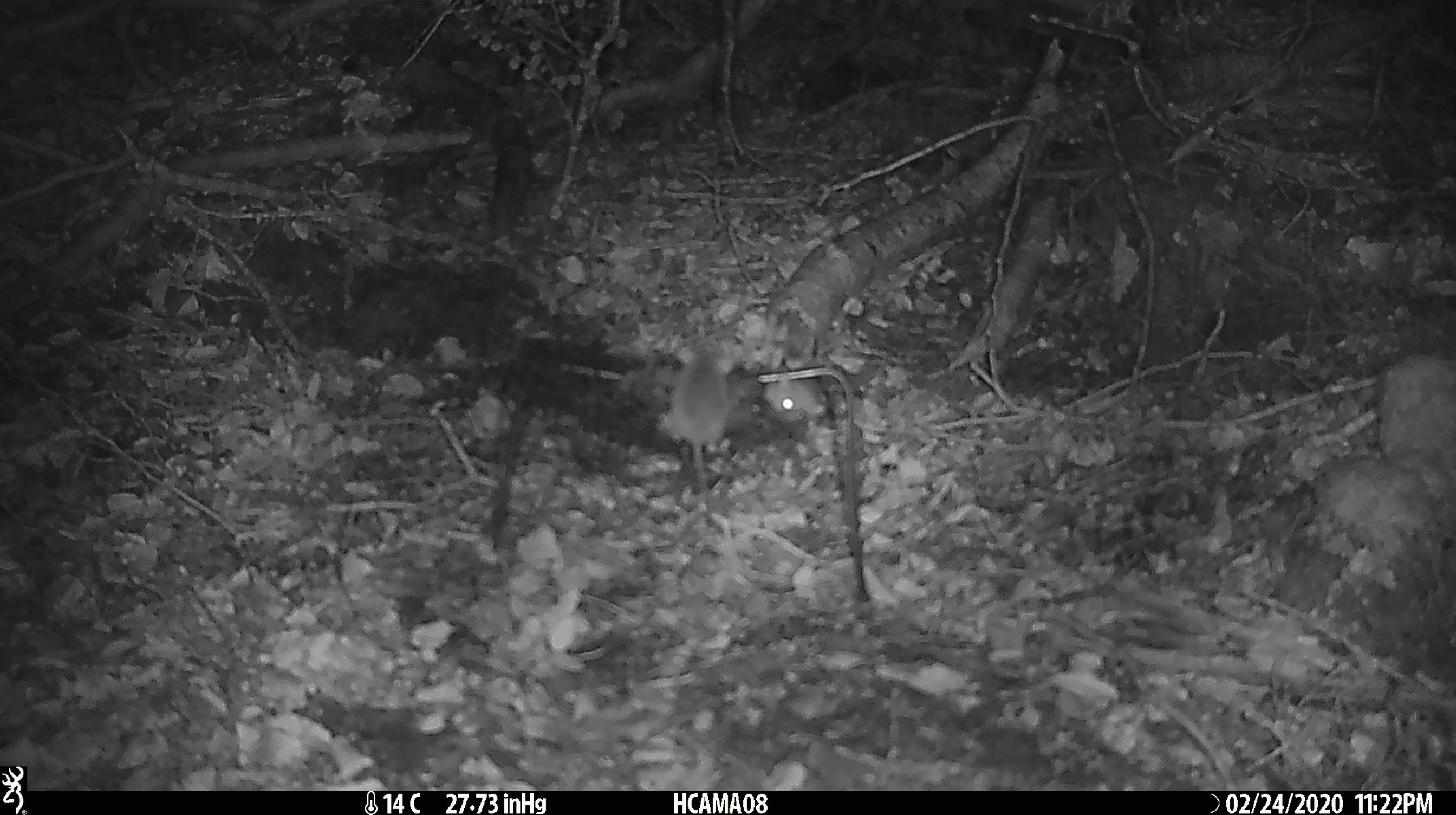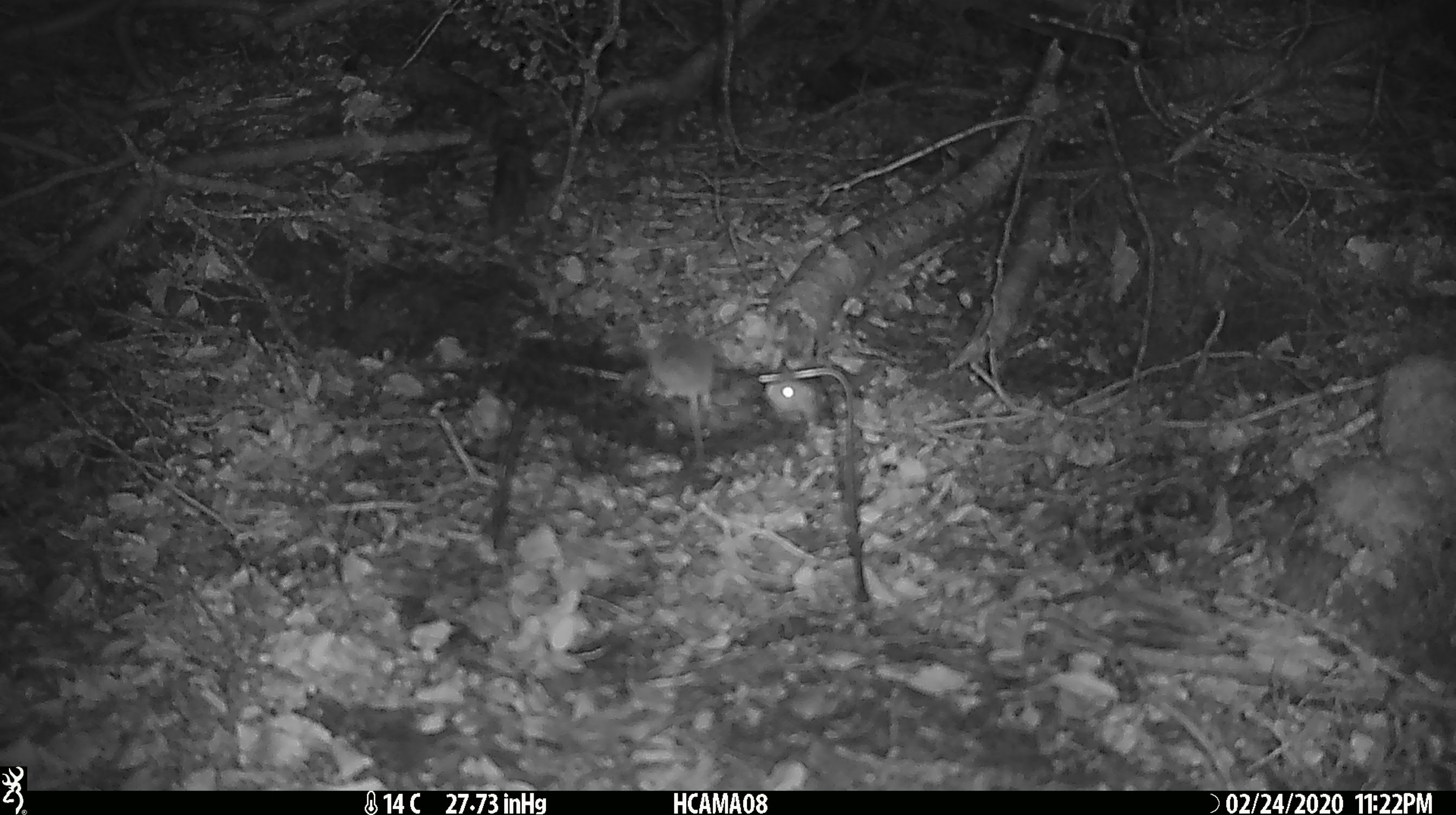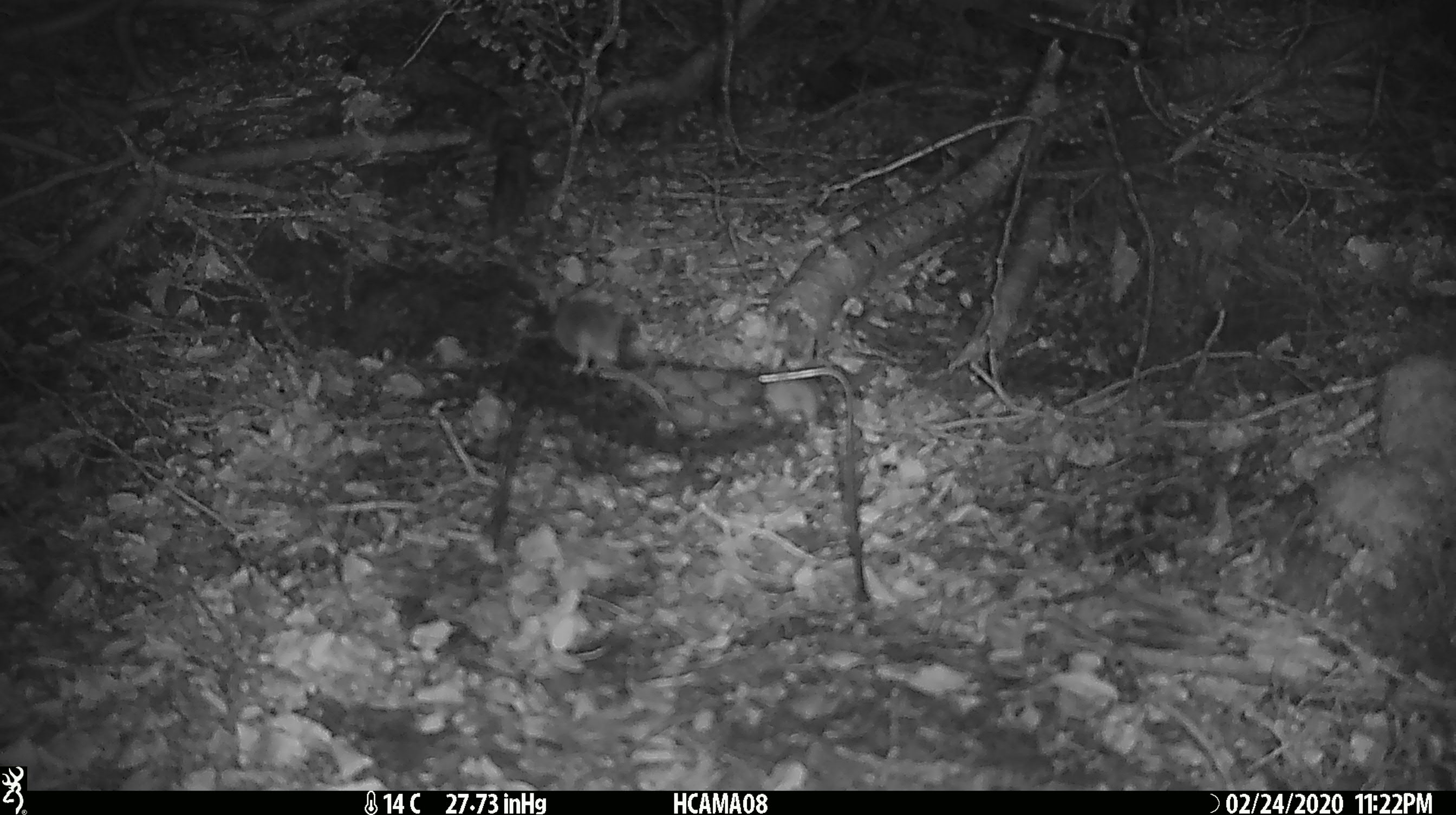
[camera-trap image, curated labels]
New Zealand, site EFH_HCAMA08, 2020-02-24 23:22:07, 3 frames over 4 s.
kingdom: Animalia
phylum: Chordata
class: Mammalia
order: Rodentia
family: Muridae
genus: Mus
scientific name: Mus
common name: mouse